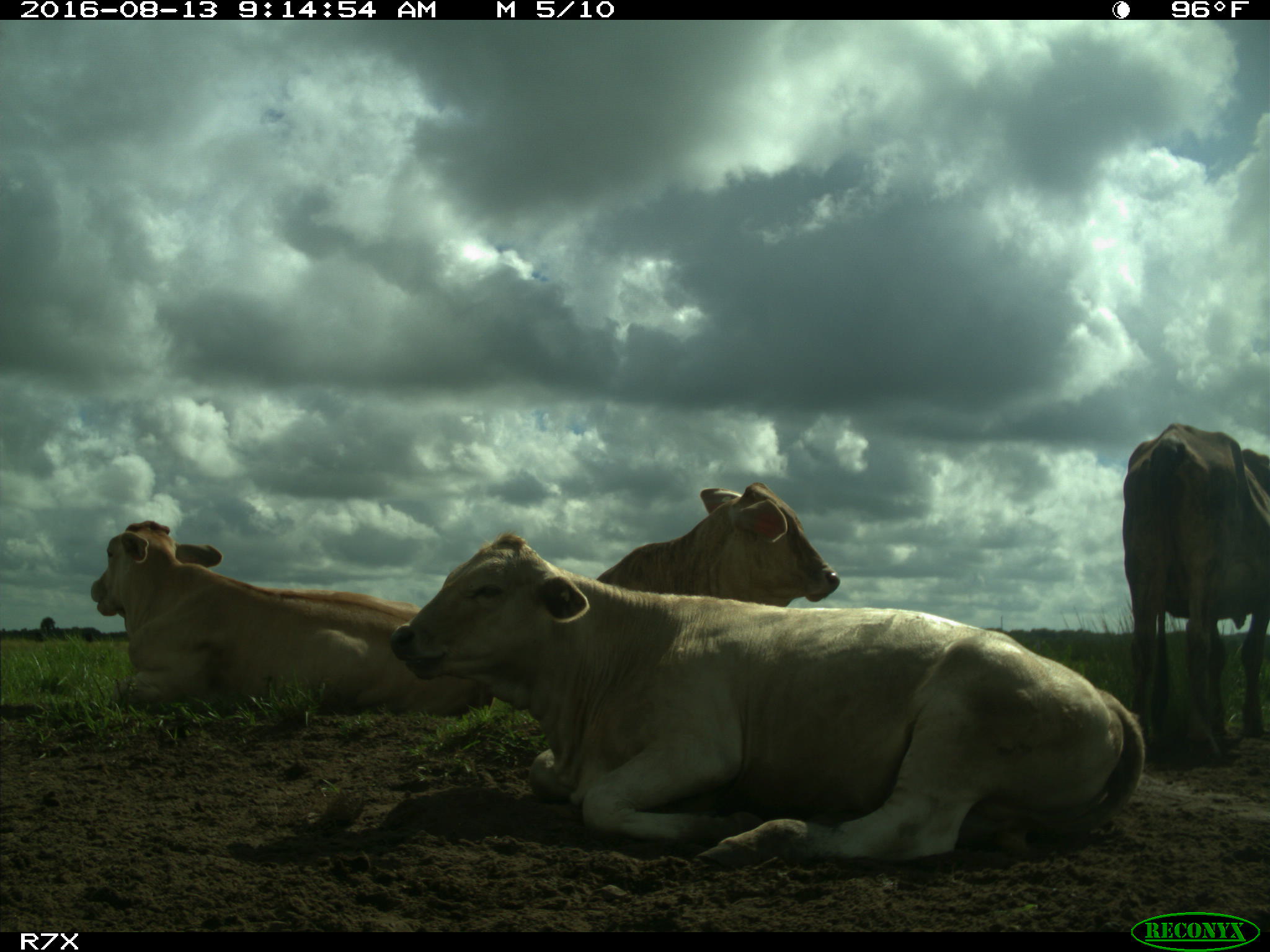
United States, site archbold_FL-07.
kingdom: Animalia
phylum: Chordata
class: Mammalia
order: Artiodactyla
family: Bovidae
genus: Bos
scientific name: Bos taurus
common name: domestic cow